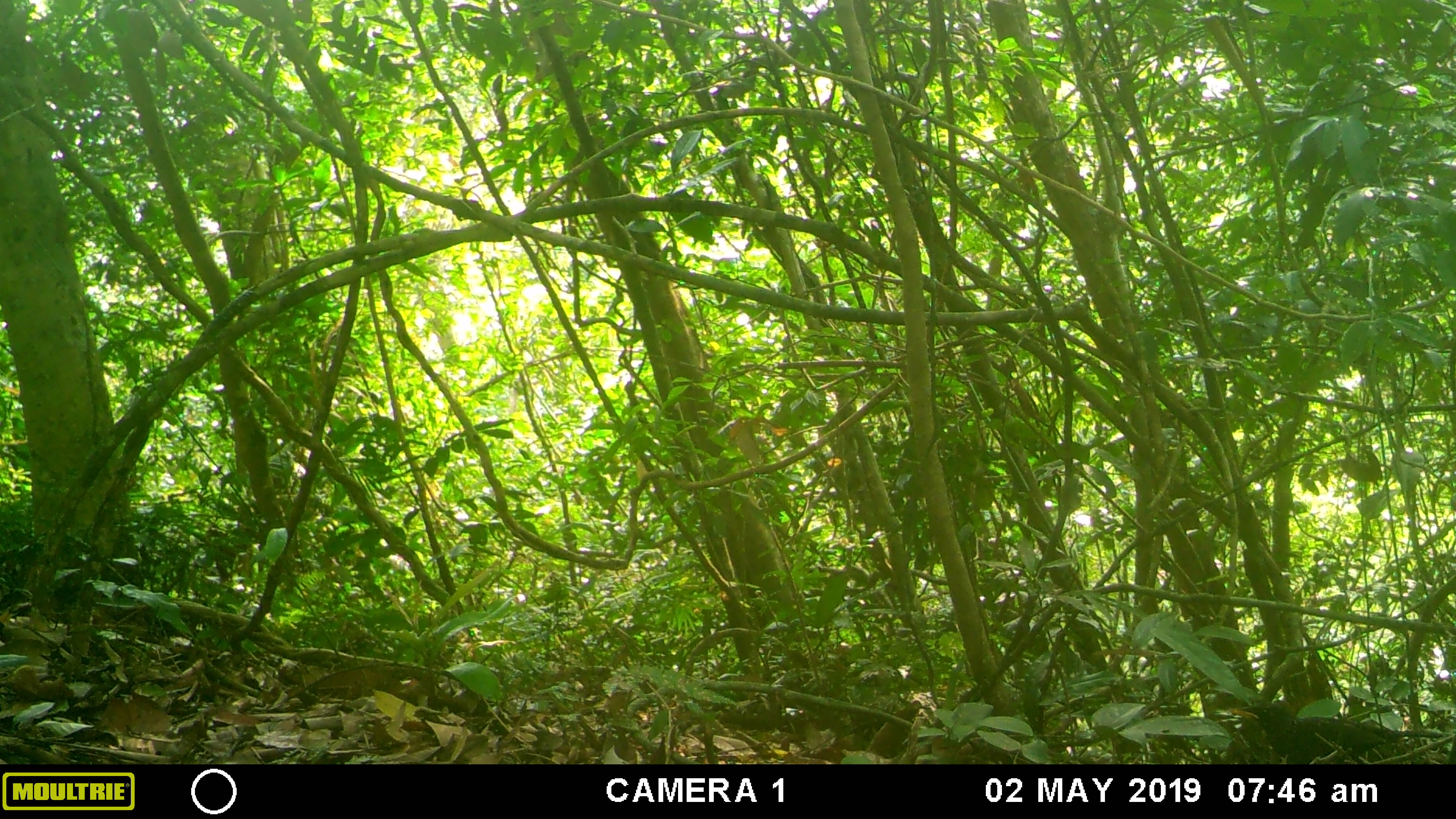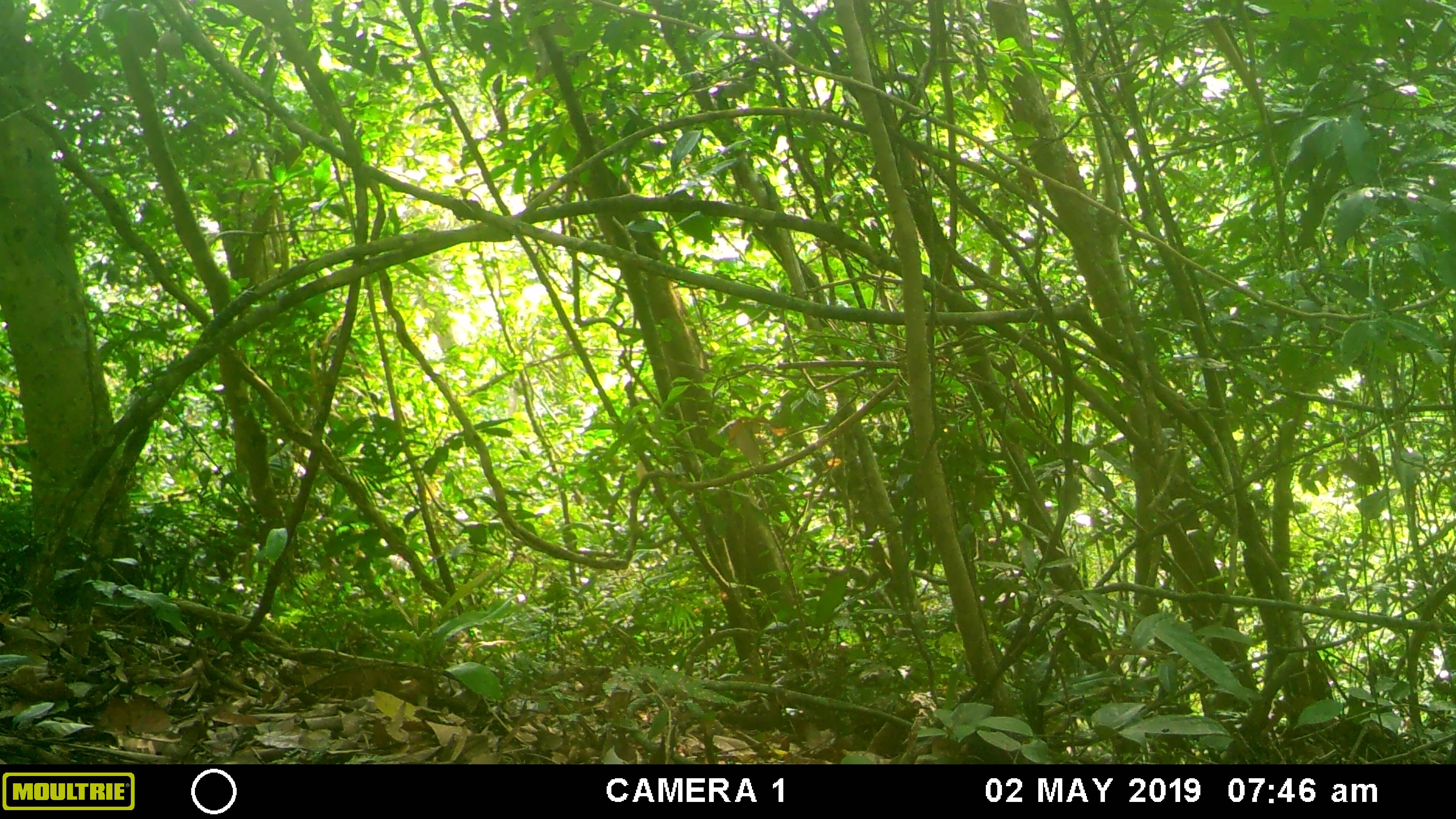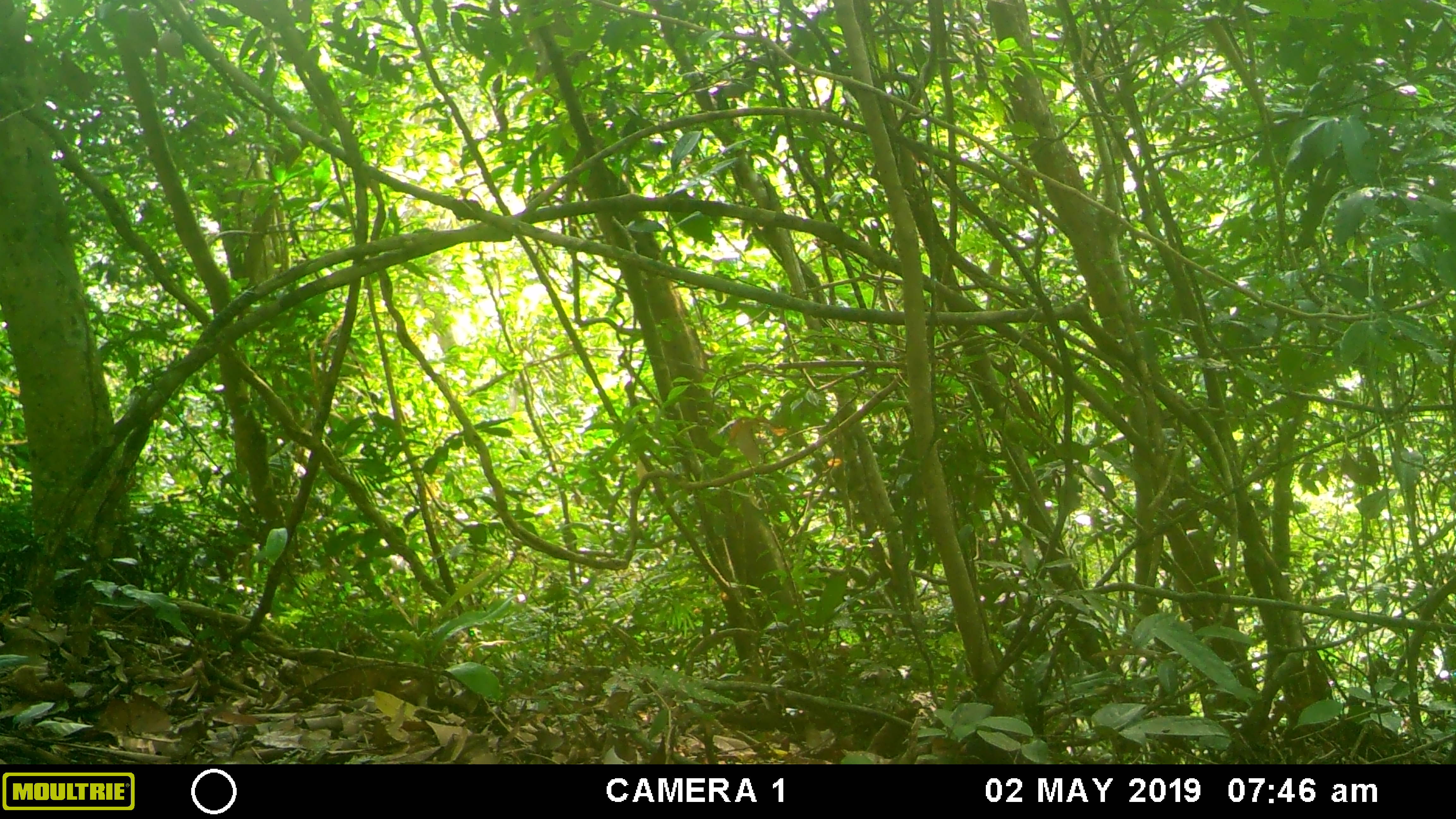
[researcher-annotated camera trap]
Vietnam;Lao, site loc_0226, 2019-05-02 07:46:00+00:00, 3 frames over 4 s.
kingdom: Animalia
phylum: Chordata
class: Aves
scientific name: Aves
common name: bird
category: unidentified bird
Unidentified bird (bird) (Aves). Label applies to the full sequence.